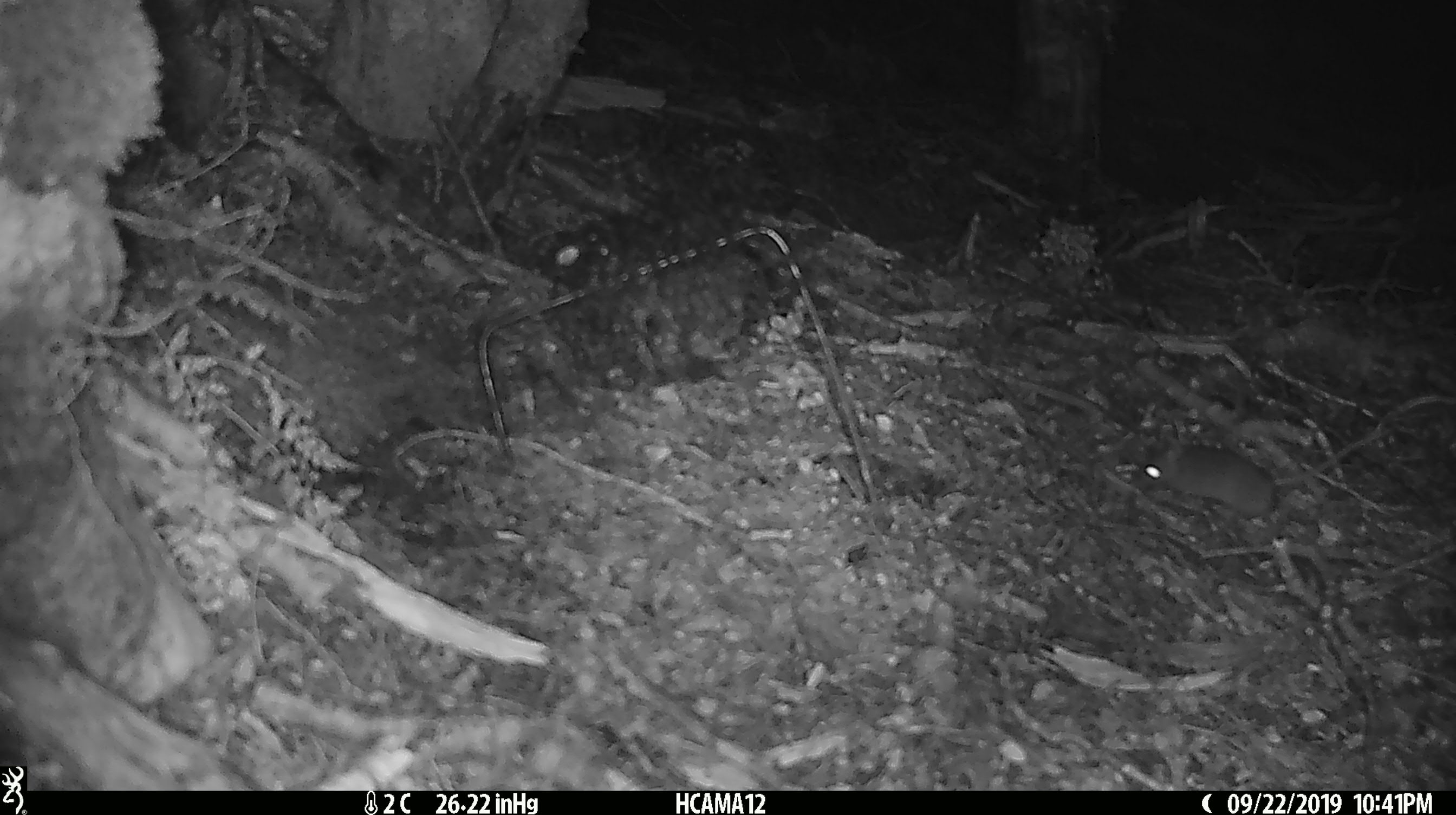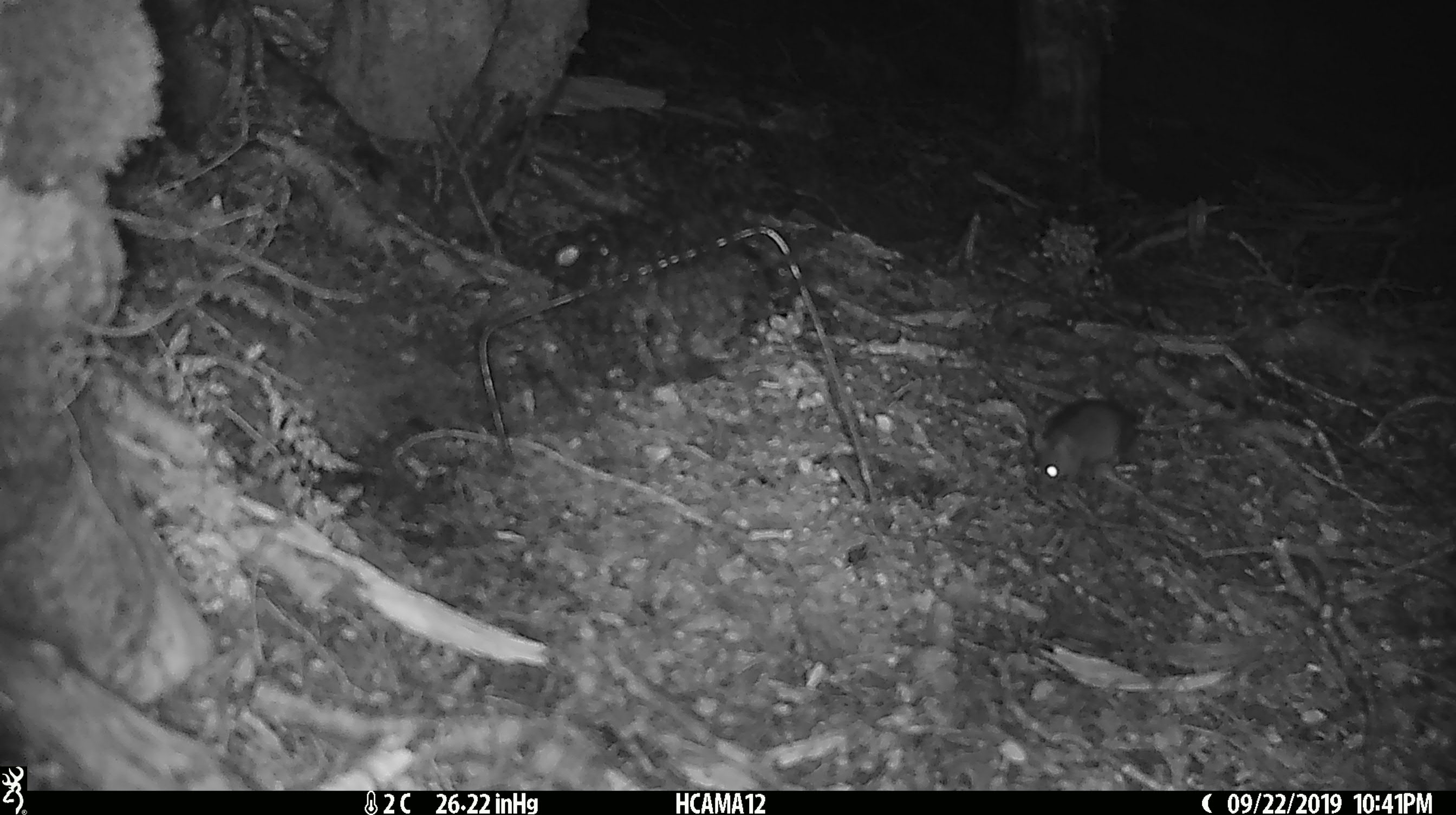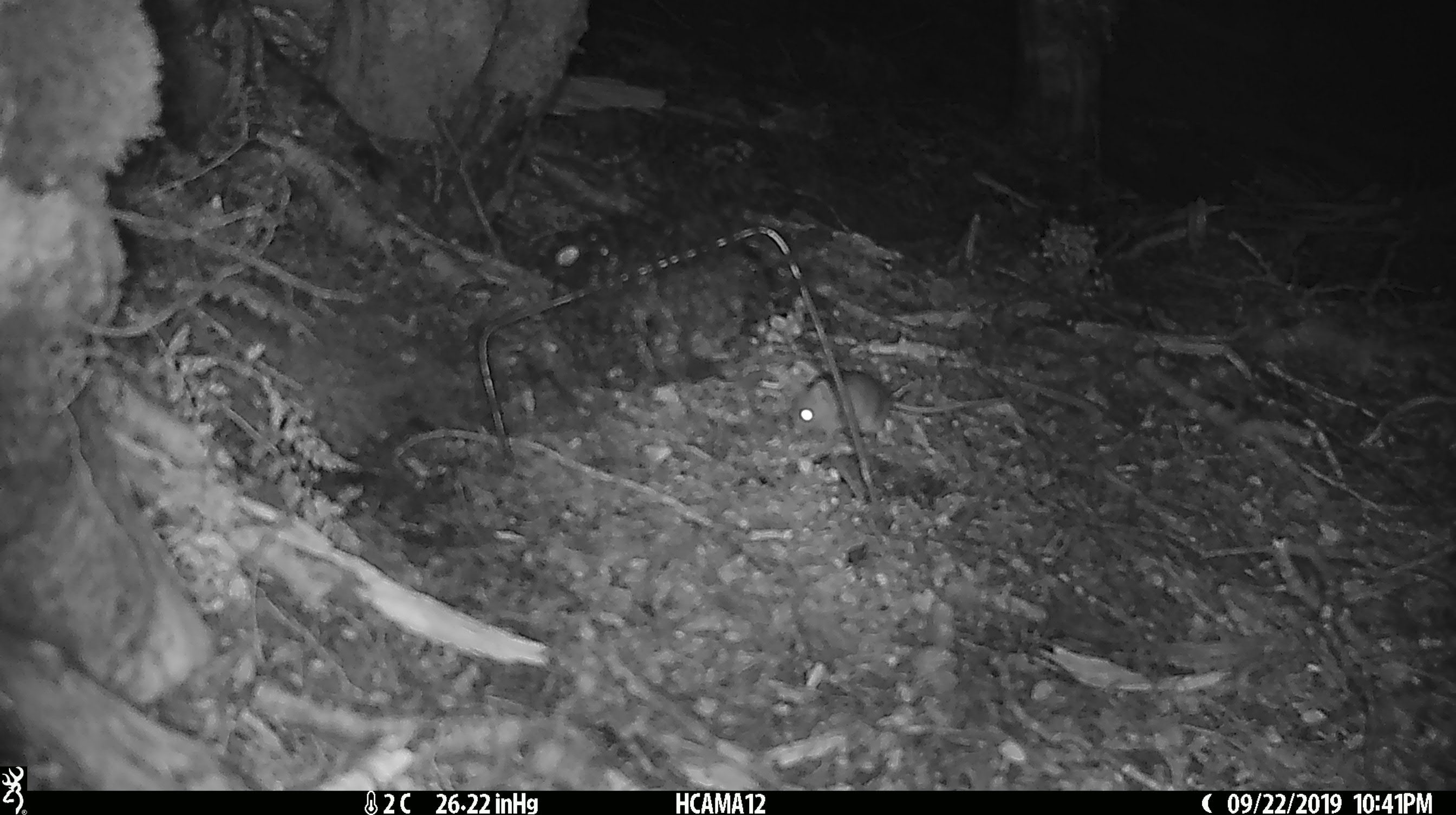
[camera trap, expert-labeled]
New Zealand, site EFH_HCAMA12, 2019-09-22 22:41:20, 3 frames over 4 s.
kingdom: Animalia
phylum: Chordata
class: Mammalia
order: Rodentia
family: Muridae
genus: Mus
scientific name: Mus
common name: mouse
Mouse (Mus).